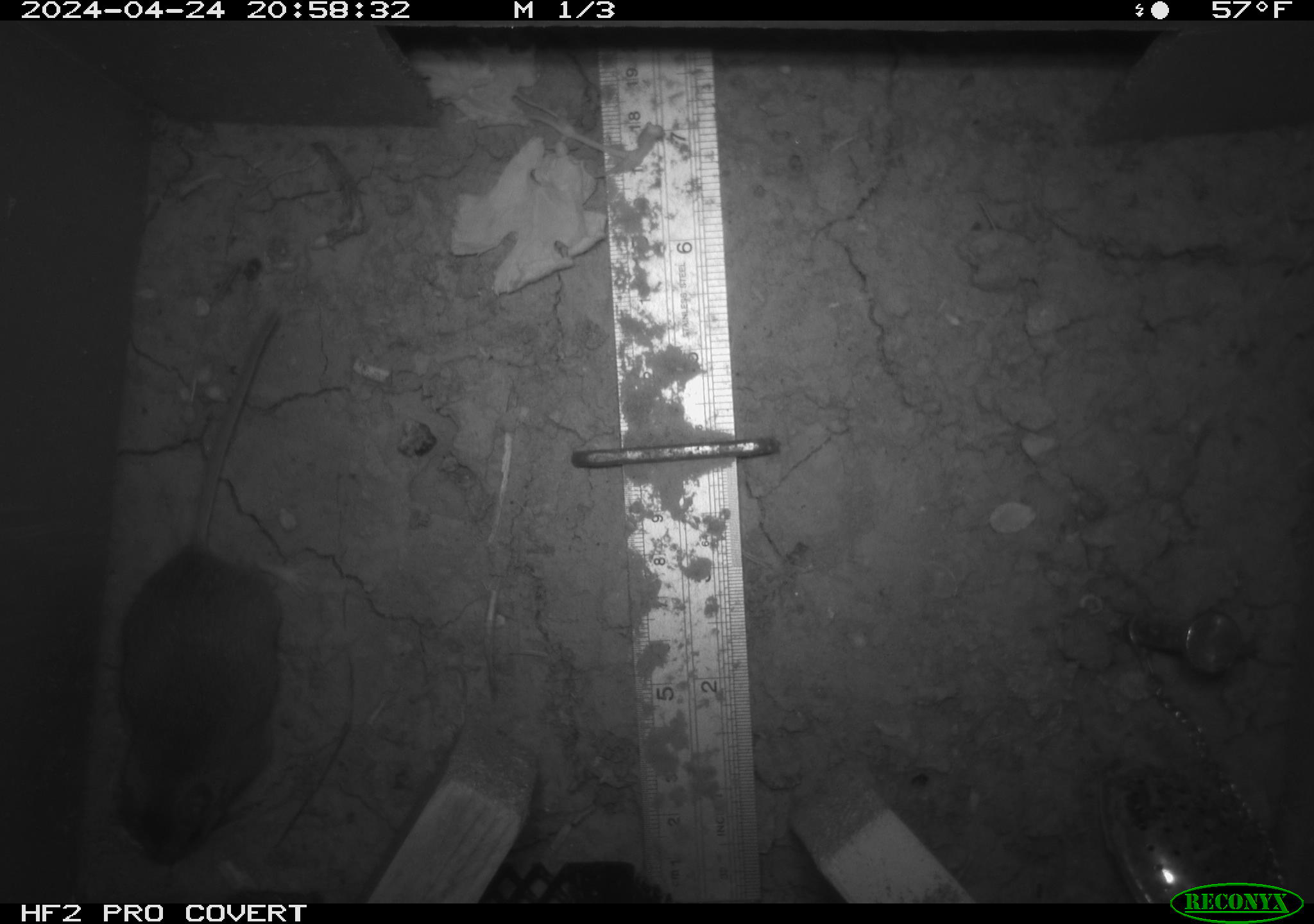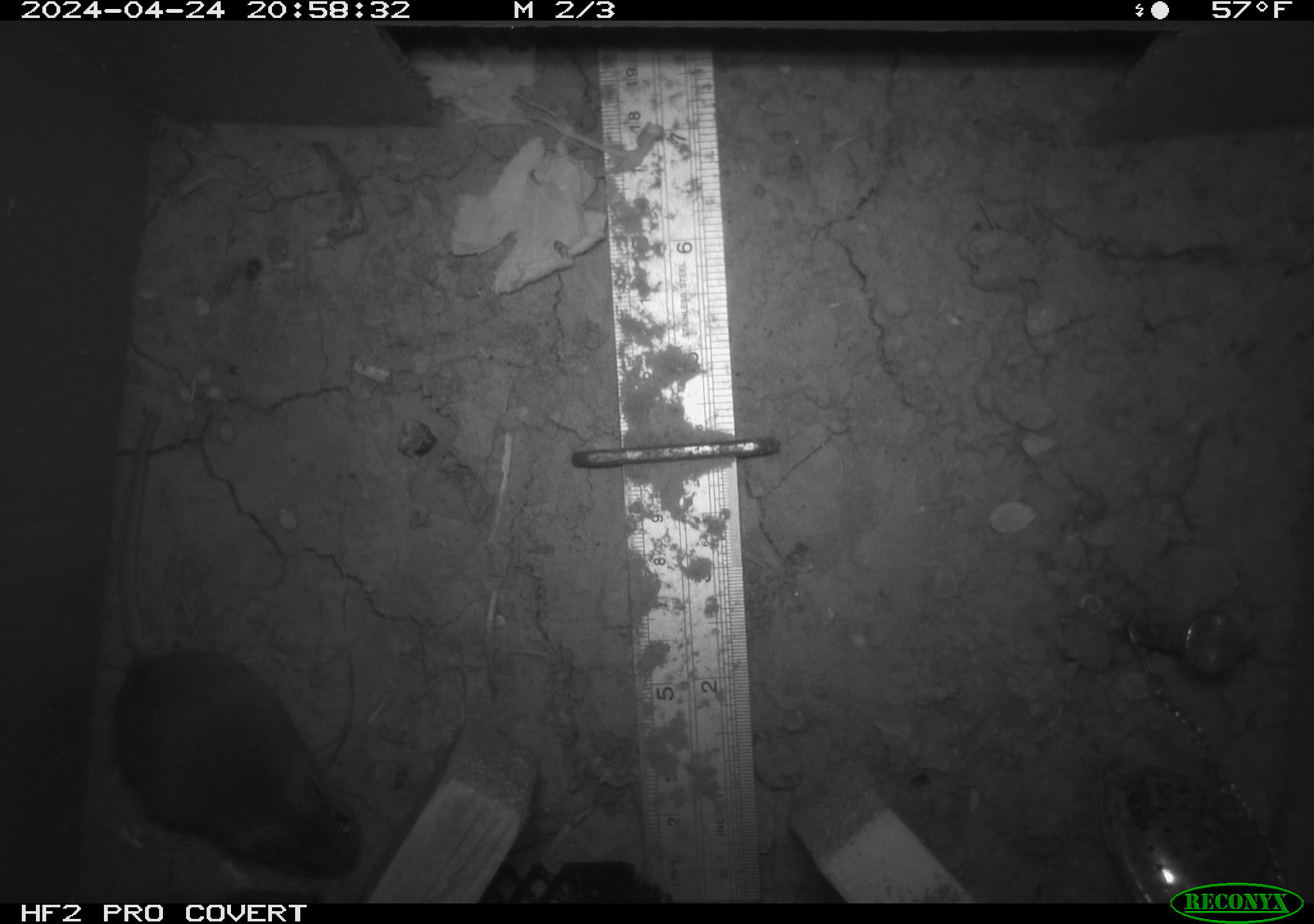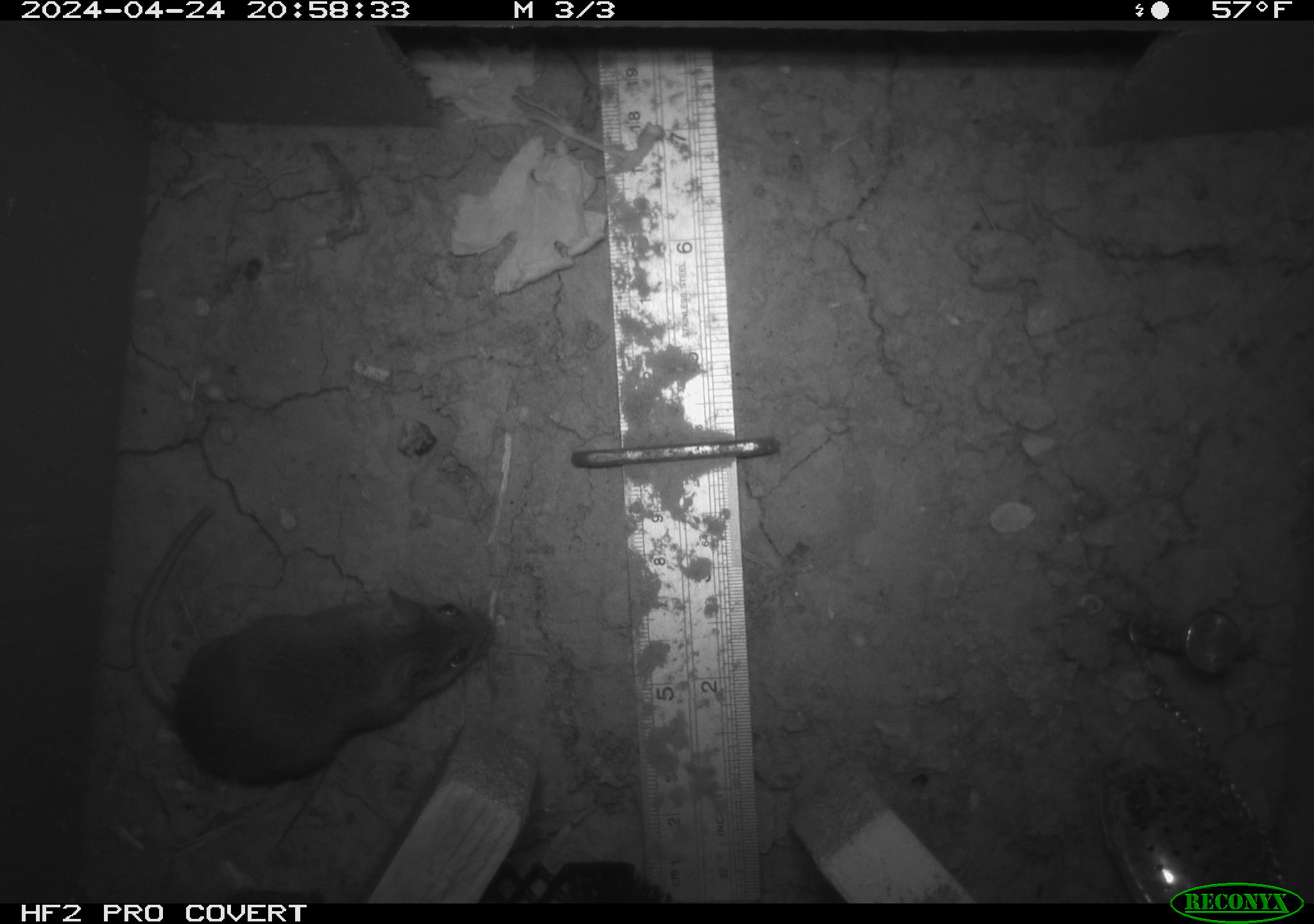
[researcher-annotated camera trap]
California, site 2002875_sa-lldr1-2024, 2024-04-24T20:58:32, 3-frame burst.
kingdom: Animalia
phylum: Chordata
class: Mammalia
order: Rodentia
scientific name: Rodentia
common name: mouse species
Mouse species (Rodentia).